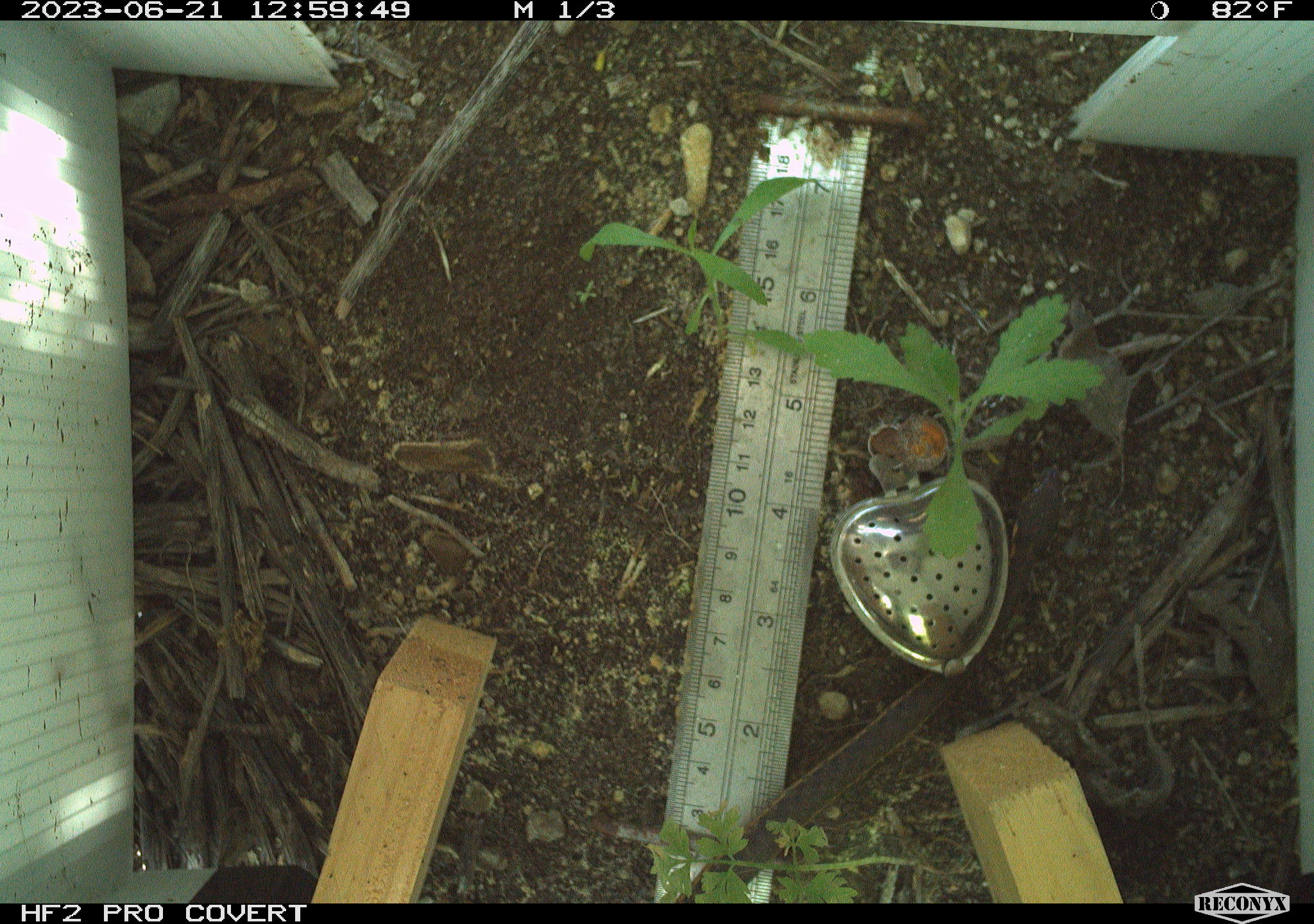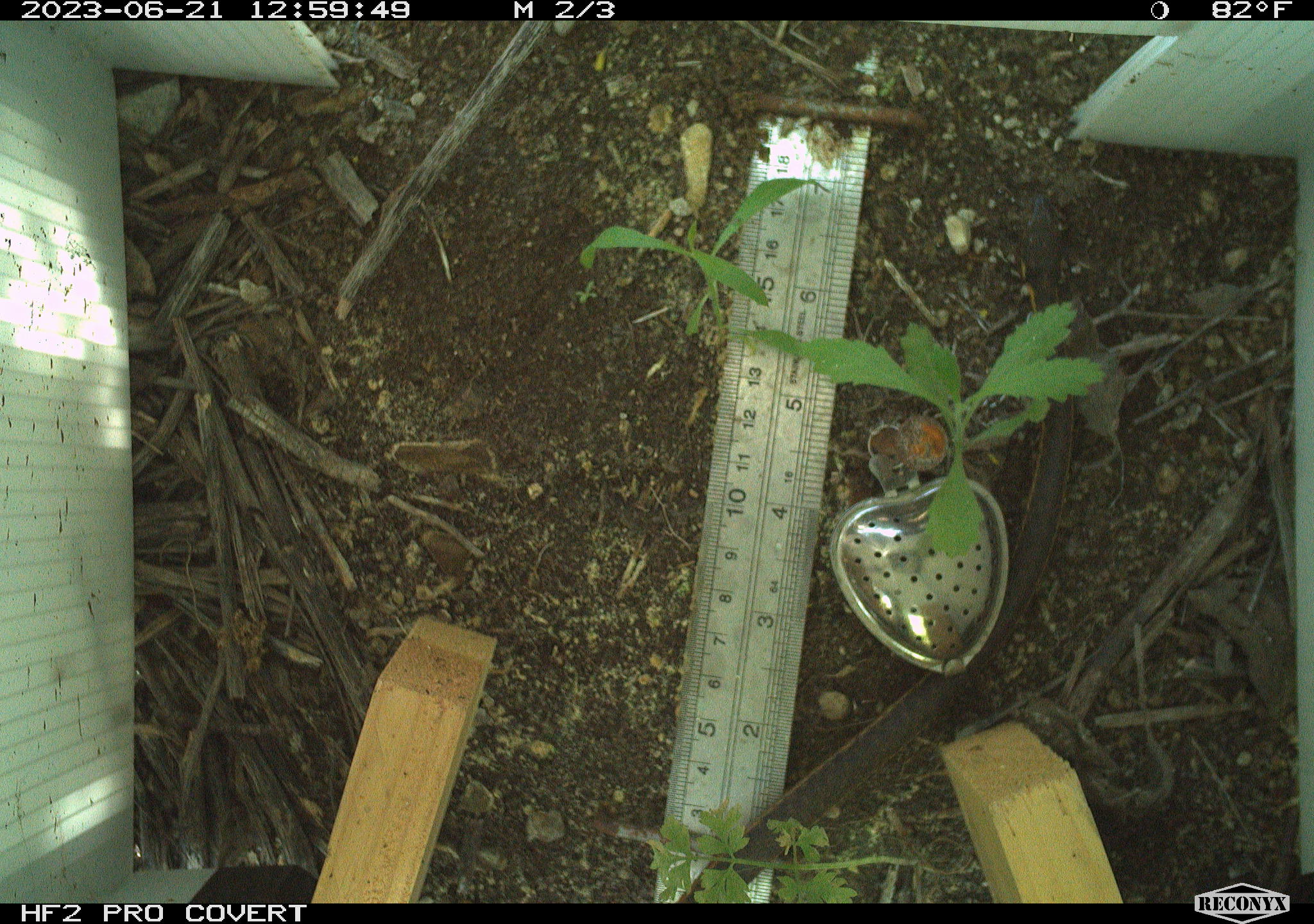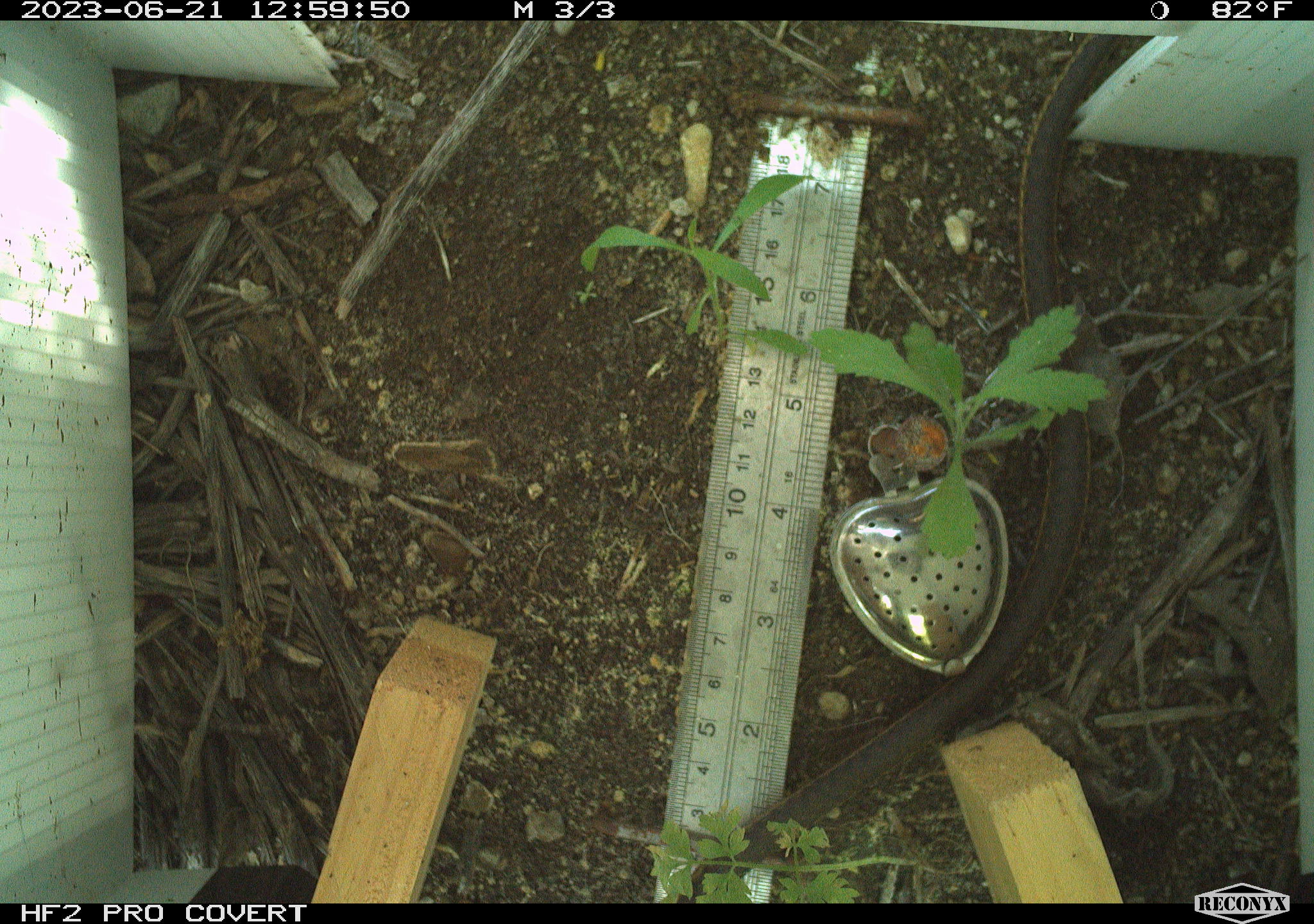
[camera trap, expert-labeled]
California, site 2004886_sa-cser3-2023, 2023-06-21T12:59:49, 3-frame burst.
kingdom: Animalia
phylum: Chordata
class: Reptilia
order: Squamata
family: Colubridae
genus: Coluber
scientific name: Coluber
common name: north american racers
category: coluber species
Coluber species (north american racers) (Coluber).